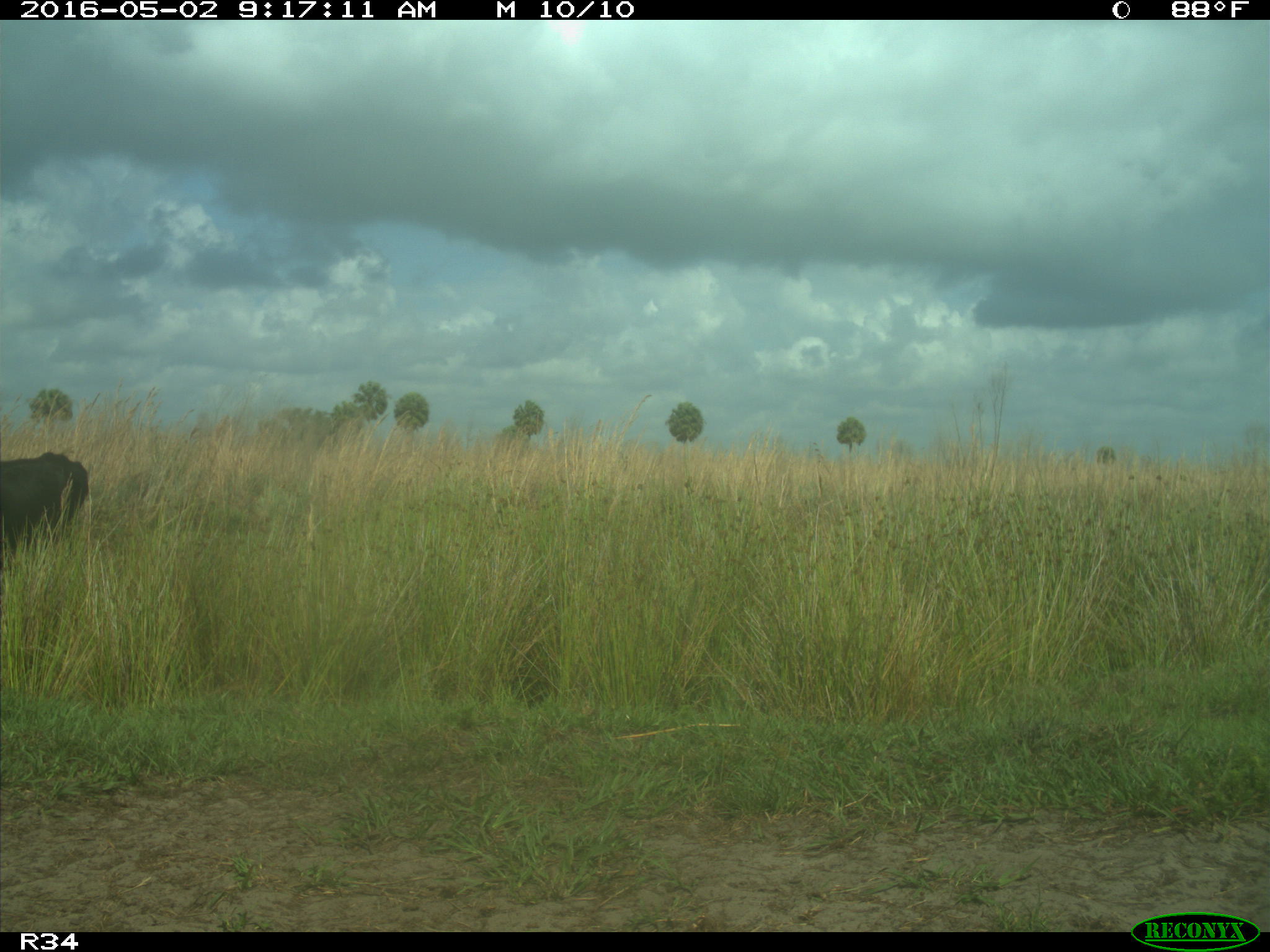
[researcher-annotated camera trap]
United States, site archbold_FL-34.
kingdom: Animalia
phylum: Chordata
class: Mammalia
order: Artiodactyla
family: Bovidae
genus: Bos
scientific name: Bos taurus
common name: domestic cow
Bos taurus (domestic cow).